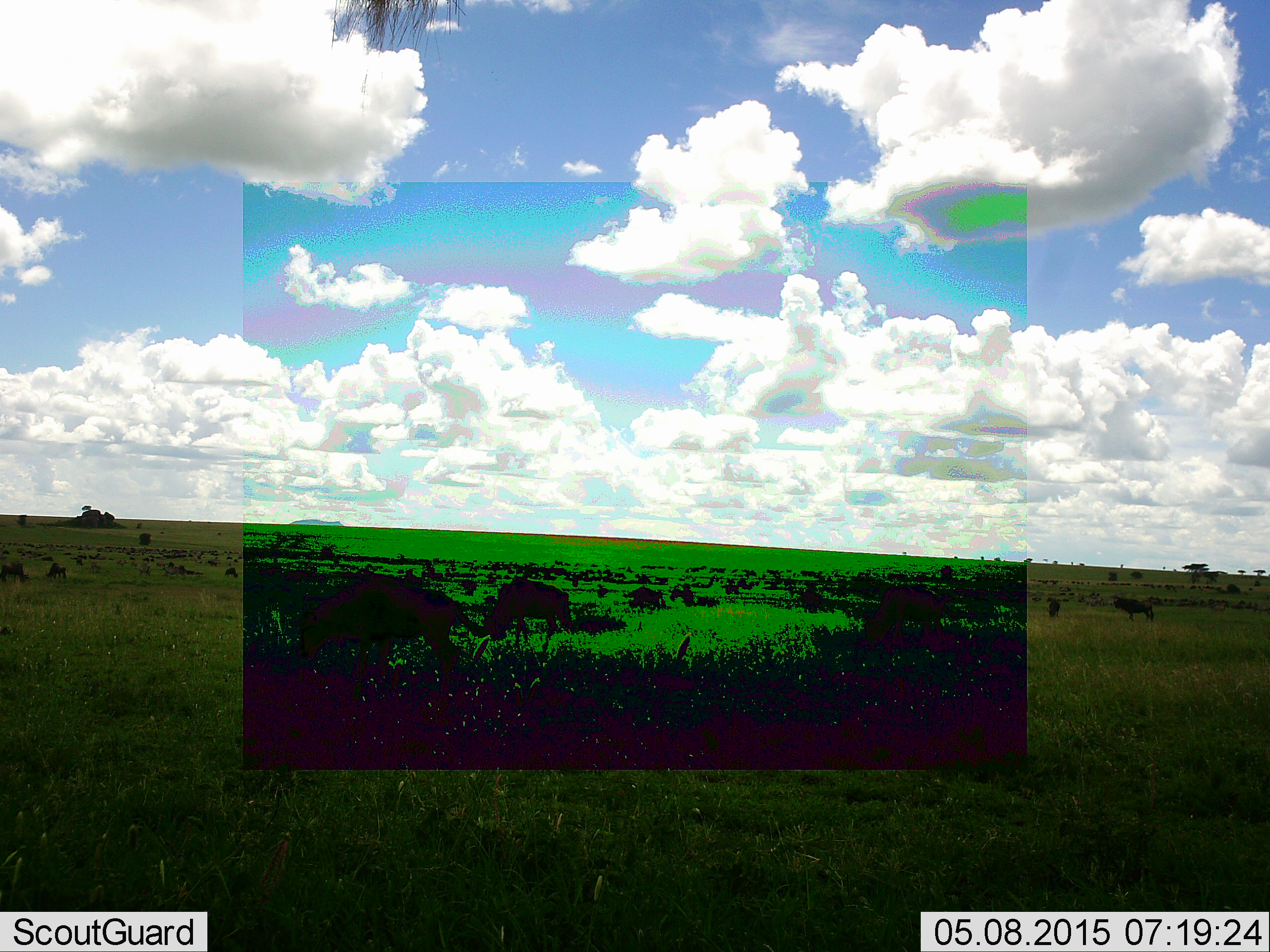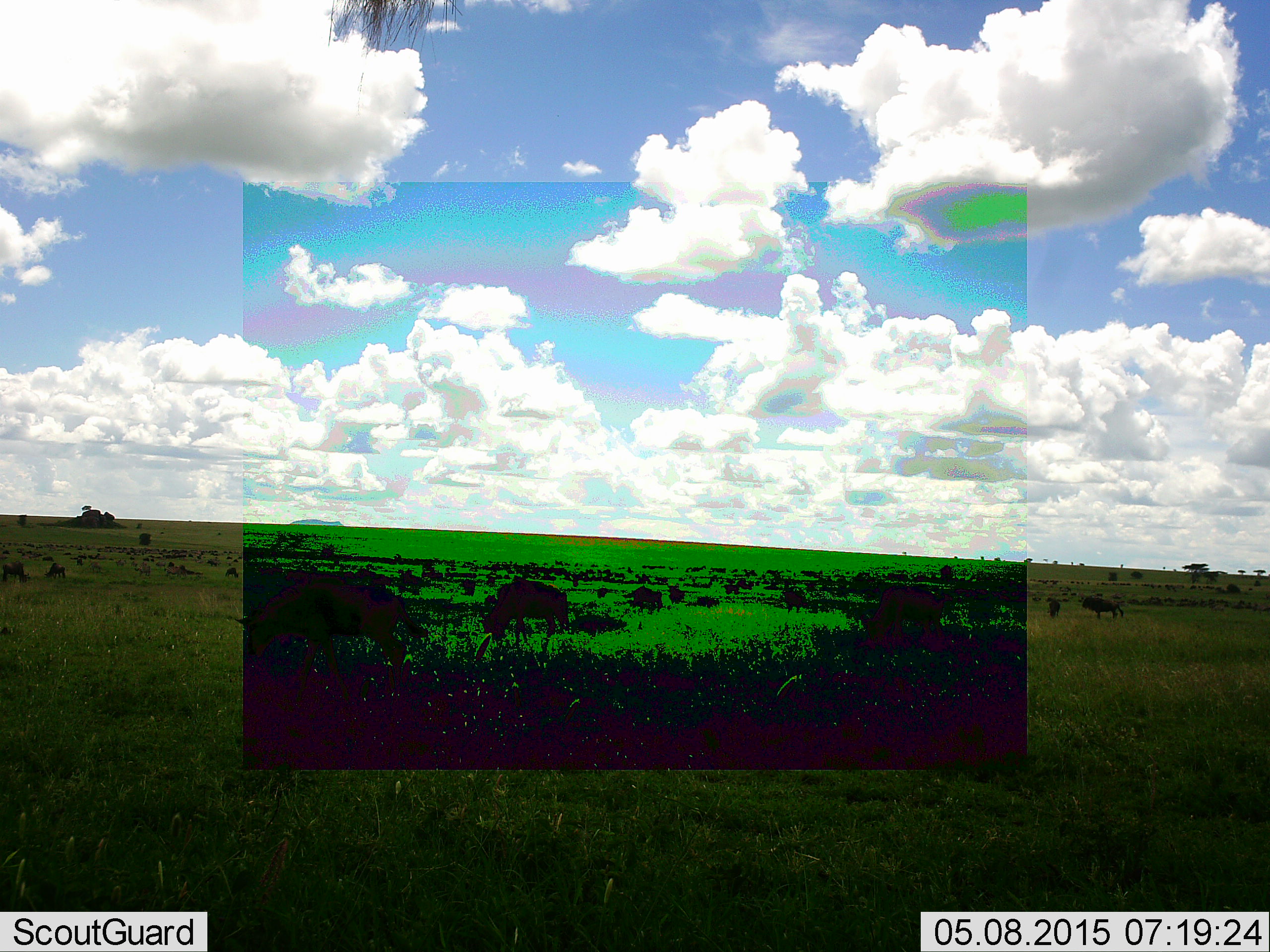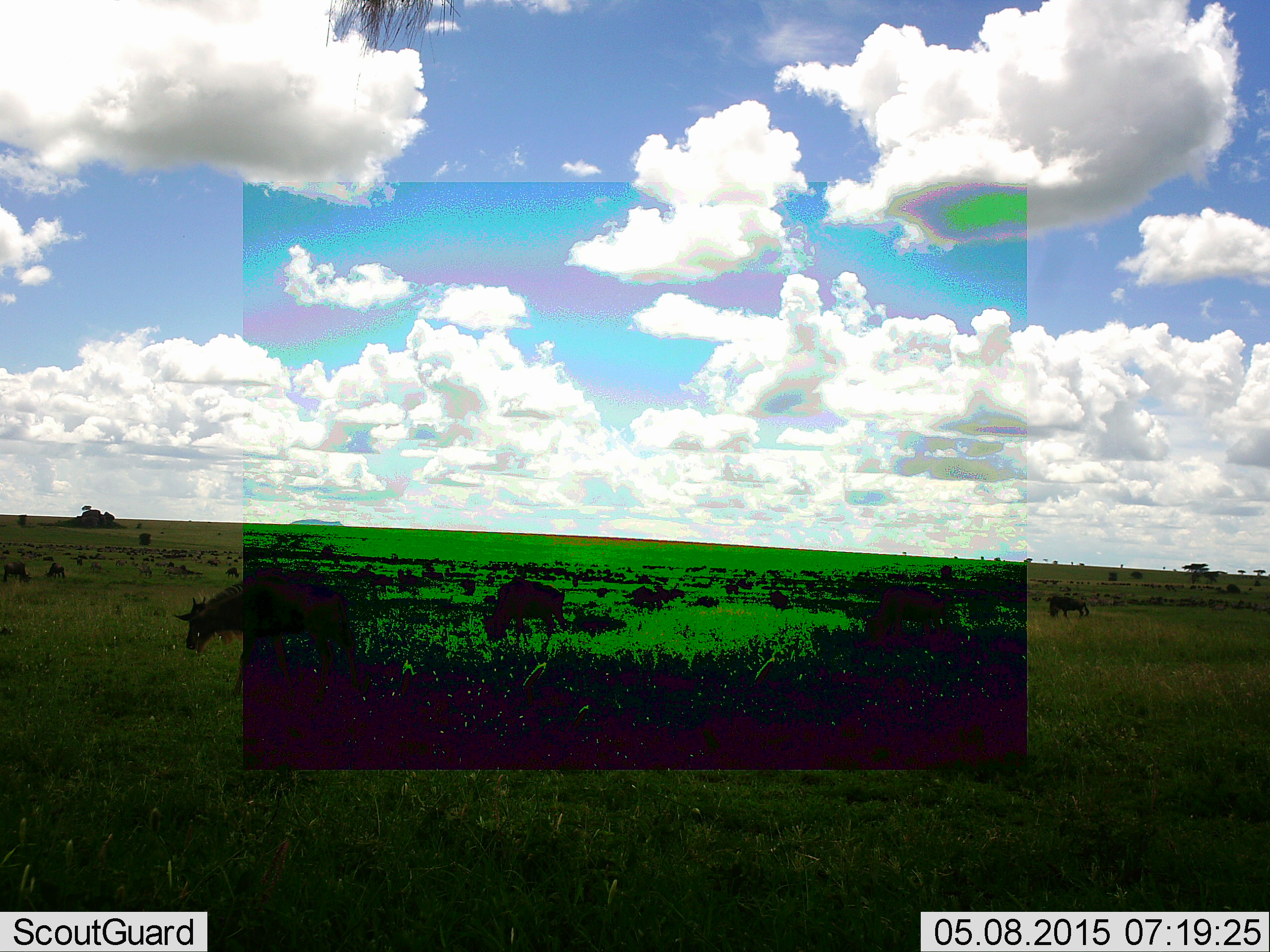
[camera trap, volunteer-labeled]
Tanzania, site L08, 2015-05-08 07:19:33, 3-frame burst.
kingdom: Animalia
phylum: Chordata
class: Mammalia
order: Artiodactyla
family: Bovidae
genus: Connochaetes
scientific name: Connochaetes taurinus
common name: blue wildebeest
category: wildebeest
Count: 3.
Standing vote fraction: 18%.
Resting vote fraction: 0%.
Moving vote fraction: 82%.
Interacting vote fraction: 0%.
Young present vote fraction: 0%.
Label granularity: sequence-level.